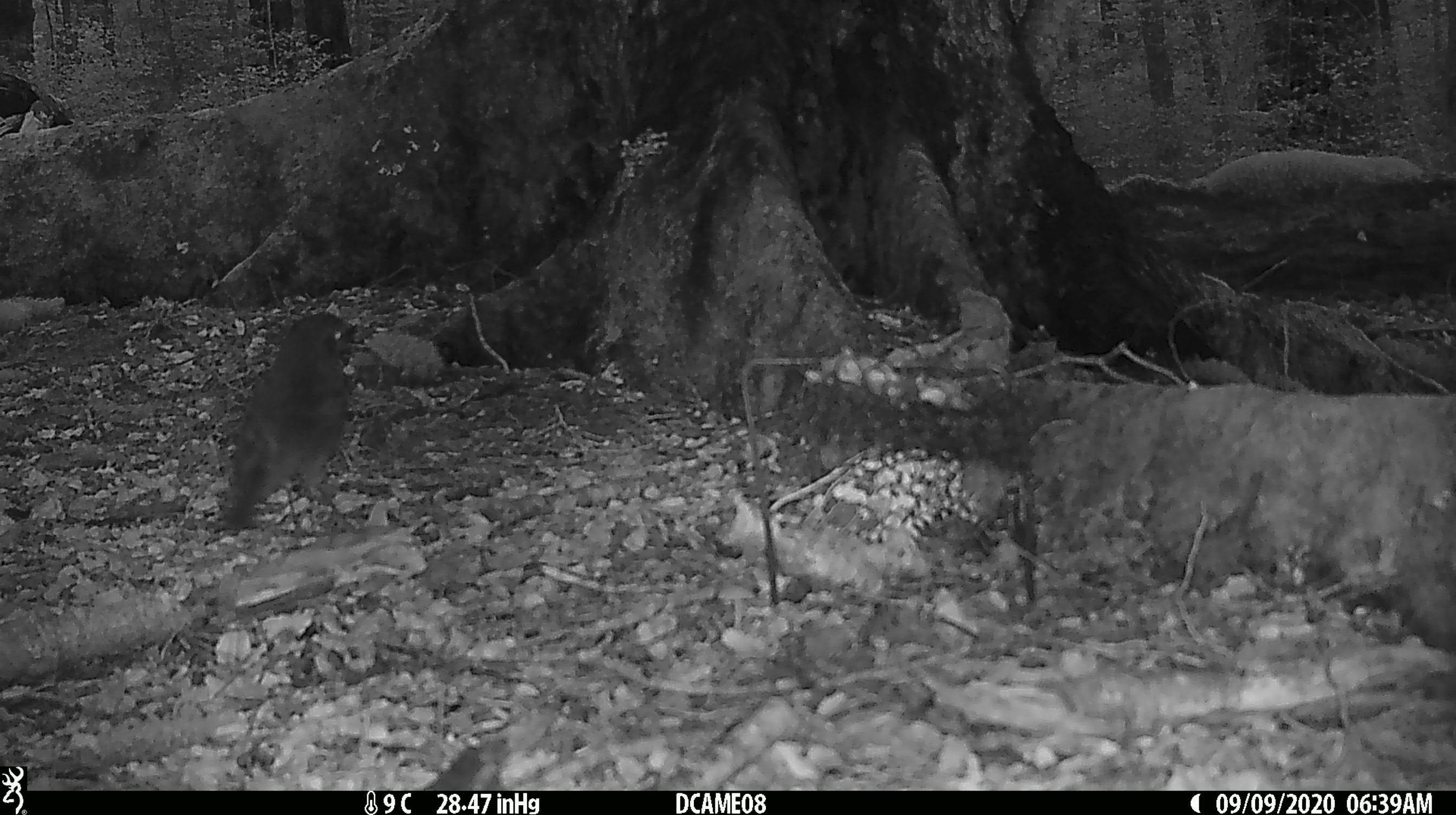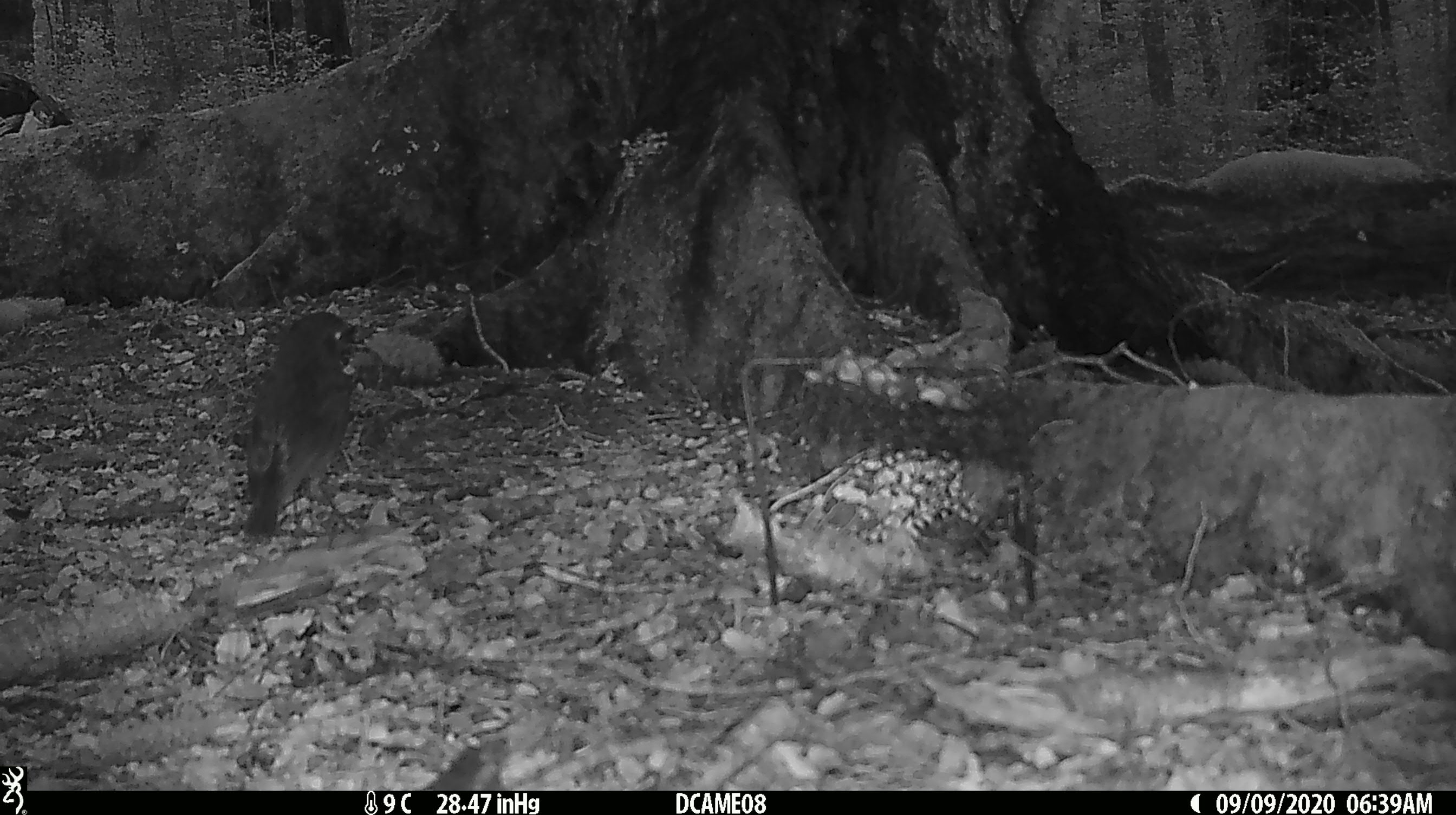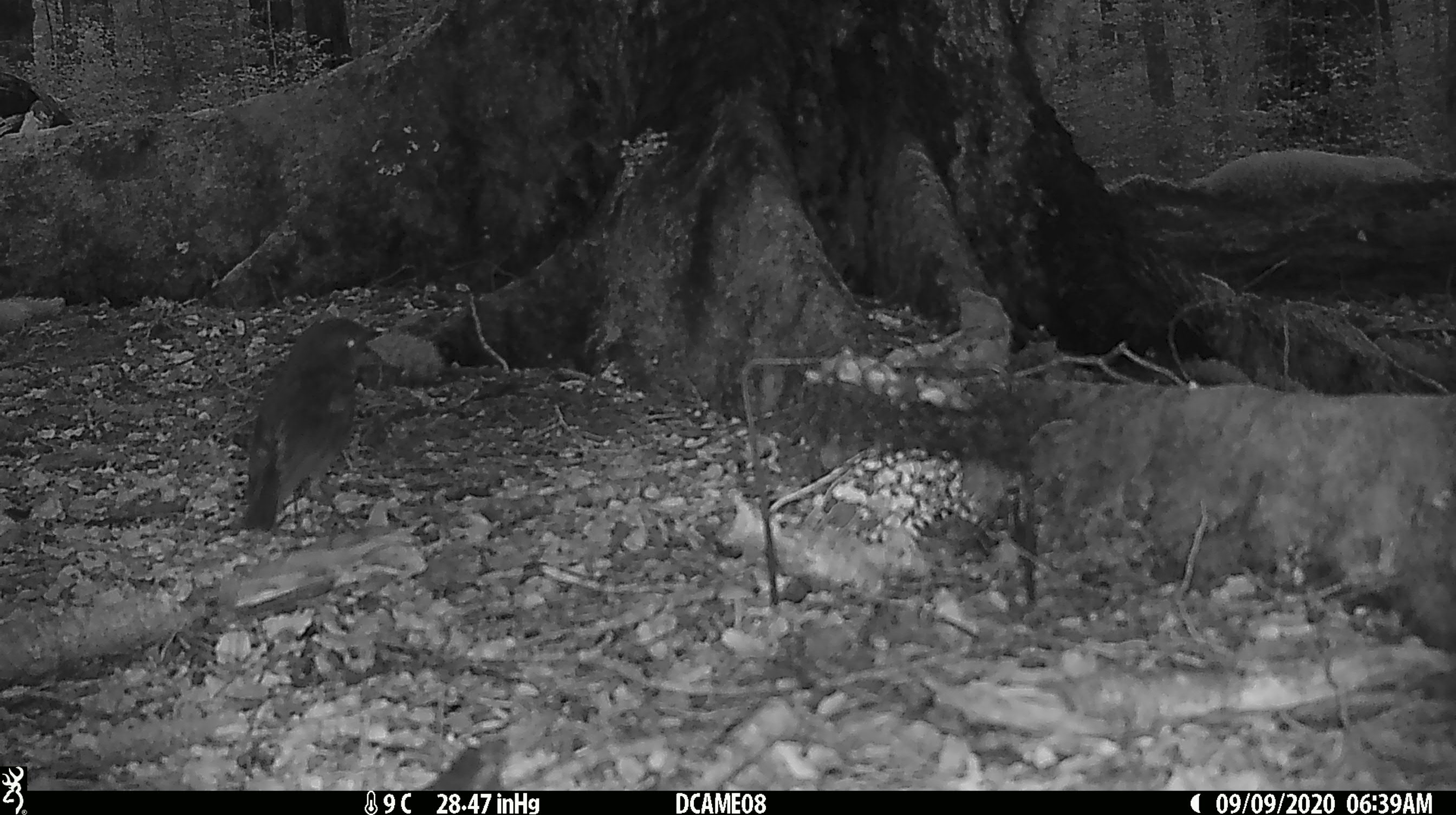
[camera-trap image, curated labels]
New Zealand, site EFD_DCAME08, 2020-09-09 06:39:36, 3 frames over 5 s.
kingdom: Animalia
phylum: Chordata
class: Aves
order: Passeriformes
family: Petroicidae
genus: Petroica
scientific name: Petroica australis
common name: new zealand robin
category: robin